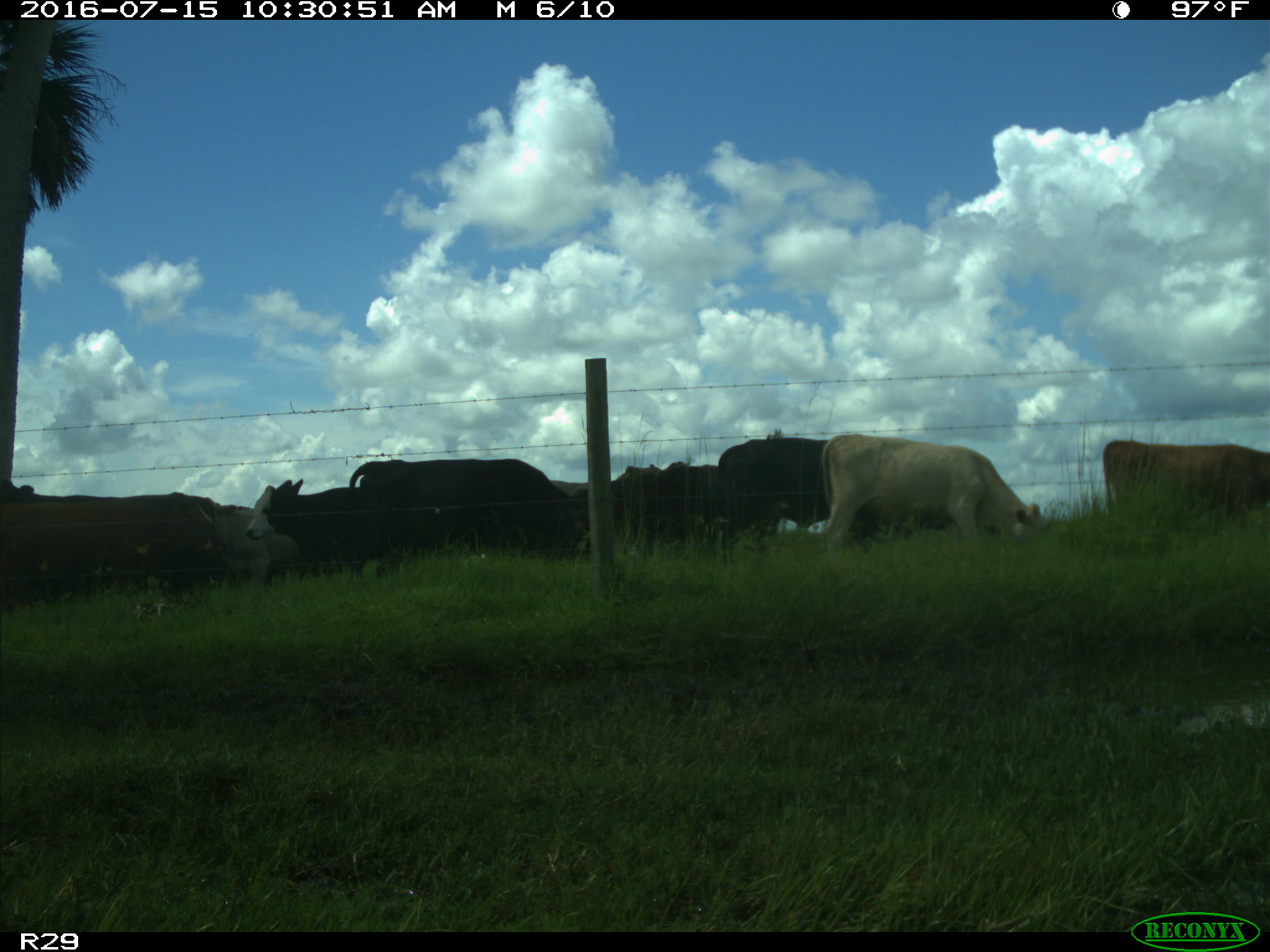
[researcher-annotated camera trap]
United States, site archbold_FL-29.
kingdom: Animalia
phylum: Chordata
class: Mammalia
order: Artiodactyla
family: Bovidae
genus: Bos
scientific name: Bos taurus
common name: domestic cow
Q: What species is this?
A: Bos taurus (domestic cow).